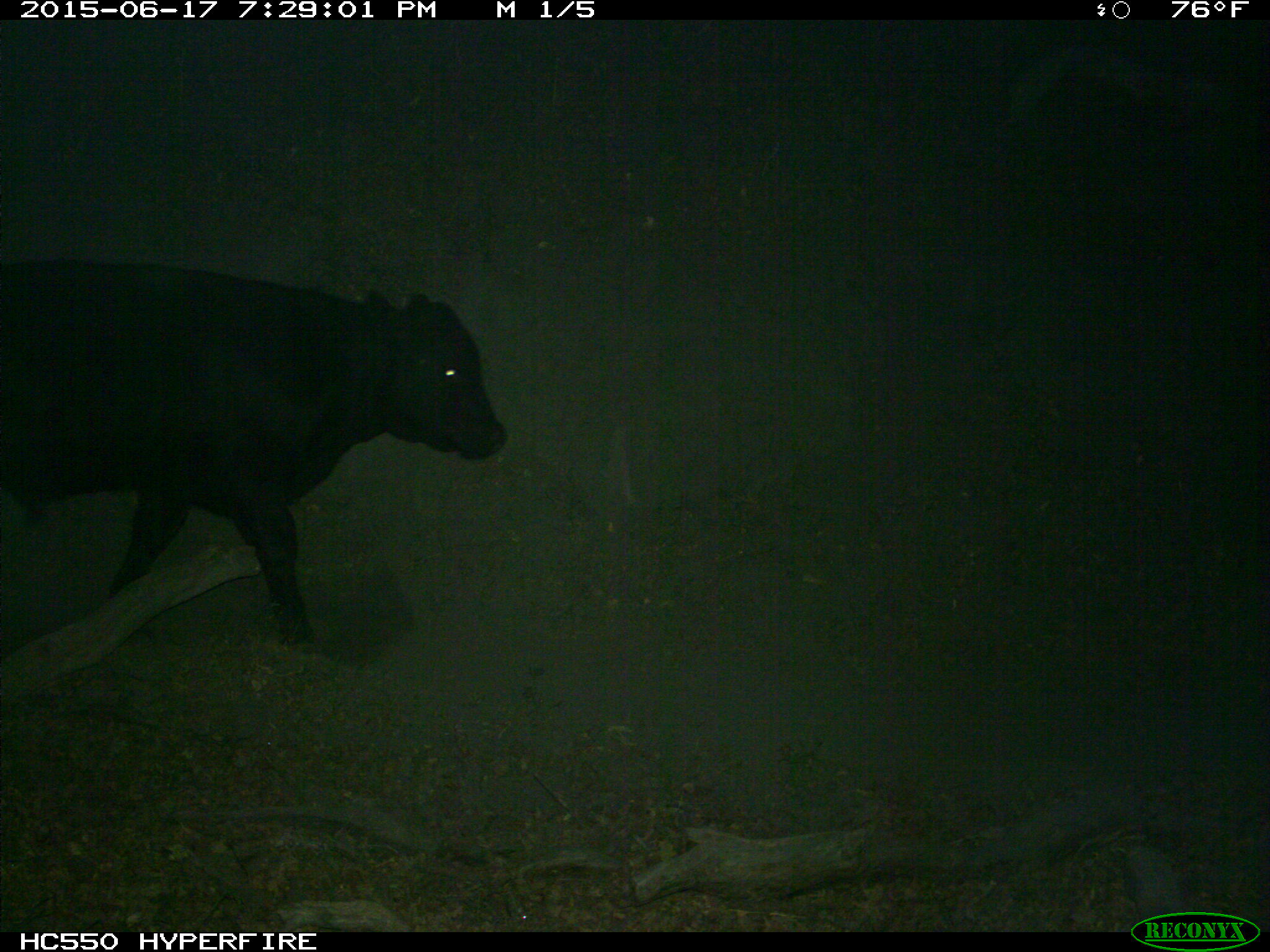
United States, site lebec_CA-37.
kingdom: Animalia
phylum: Chordata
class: Mammalia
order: Artiodactyla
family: Bovidae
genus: Bos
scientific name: Bos taurus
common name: domestic cow